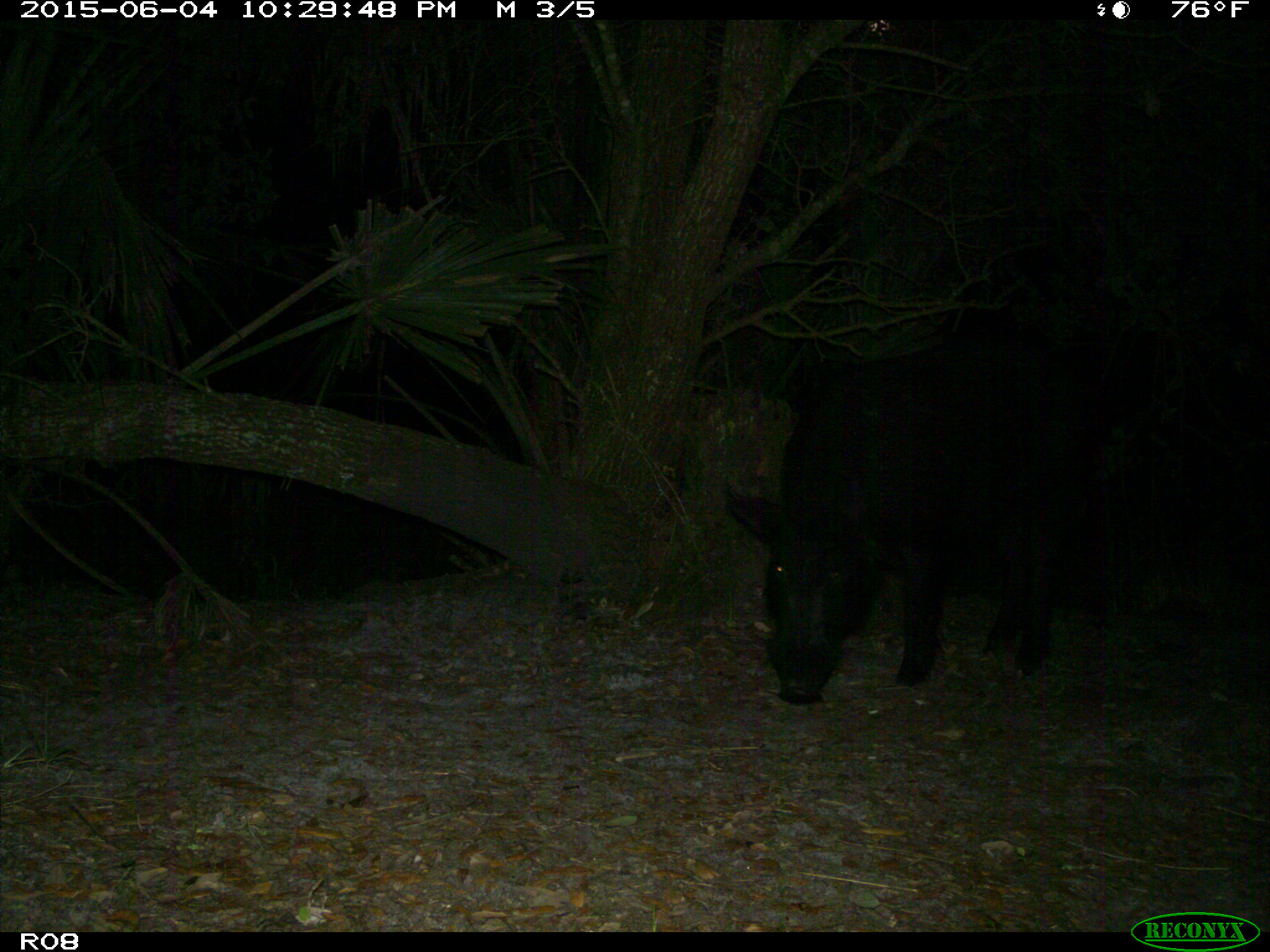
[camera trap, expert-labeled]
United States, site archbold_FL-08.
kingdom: Animalia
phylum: Chordata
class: Mammalia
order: Artiodactyla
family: Suidae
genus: Sus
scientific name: Sus scrofa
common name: wild boar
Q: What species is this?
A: Sus scrofa (wild boar).